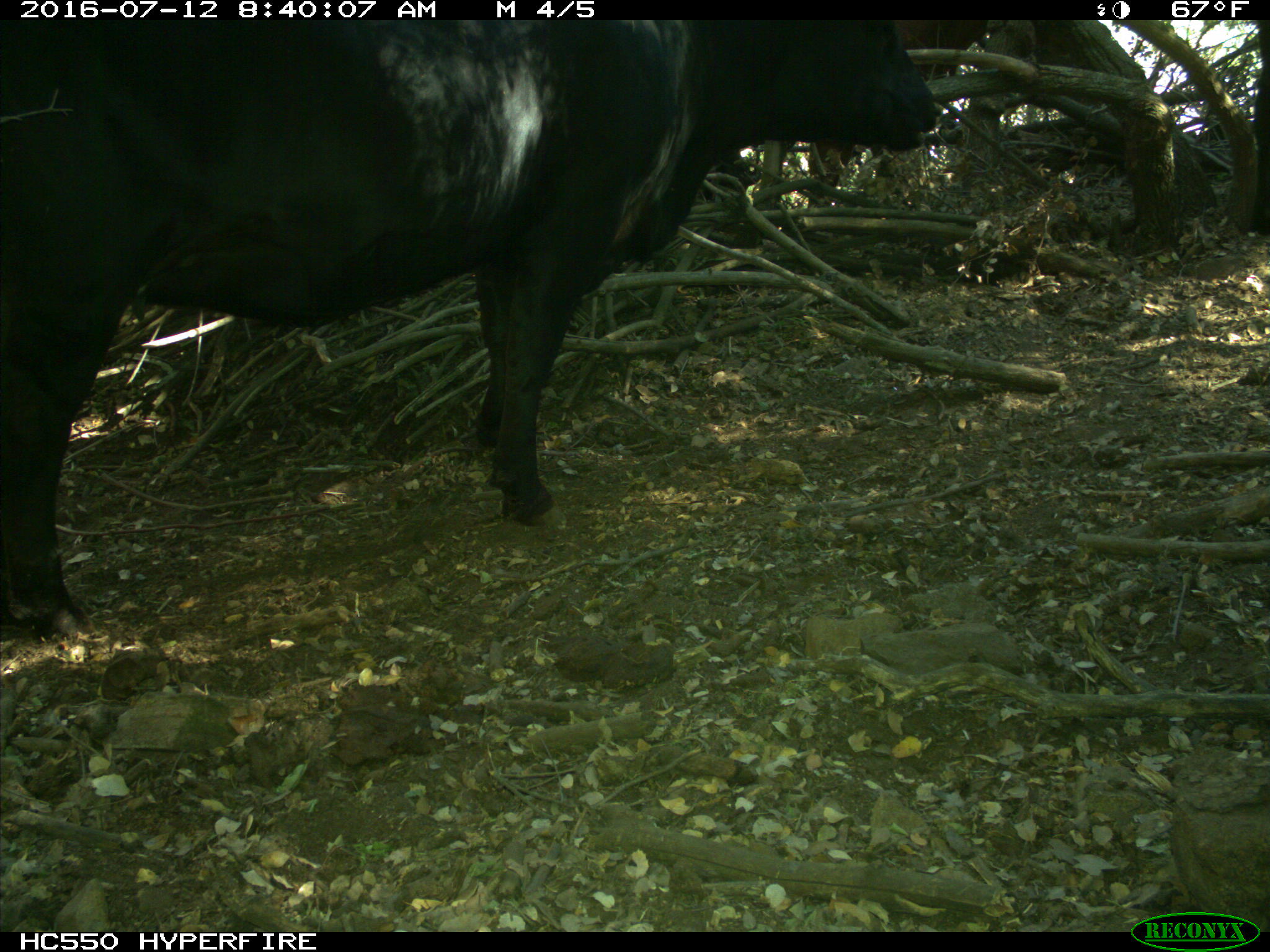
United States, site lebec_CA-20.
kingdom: Animalia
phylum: Chordata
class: Mammalia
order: Artiodactyla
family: Bovidae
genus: Bos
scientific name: Bos taurus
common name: domestic cow